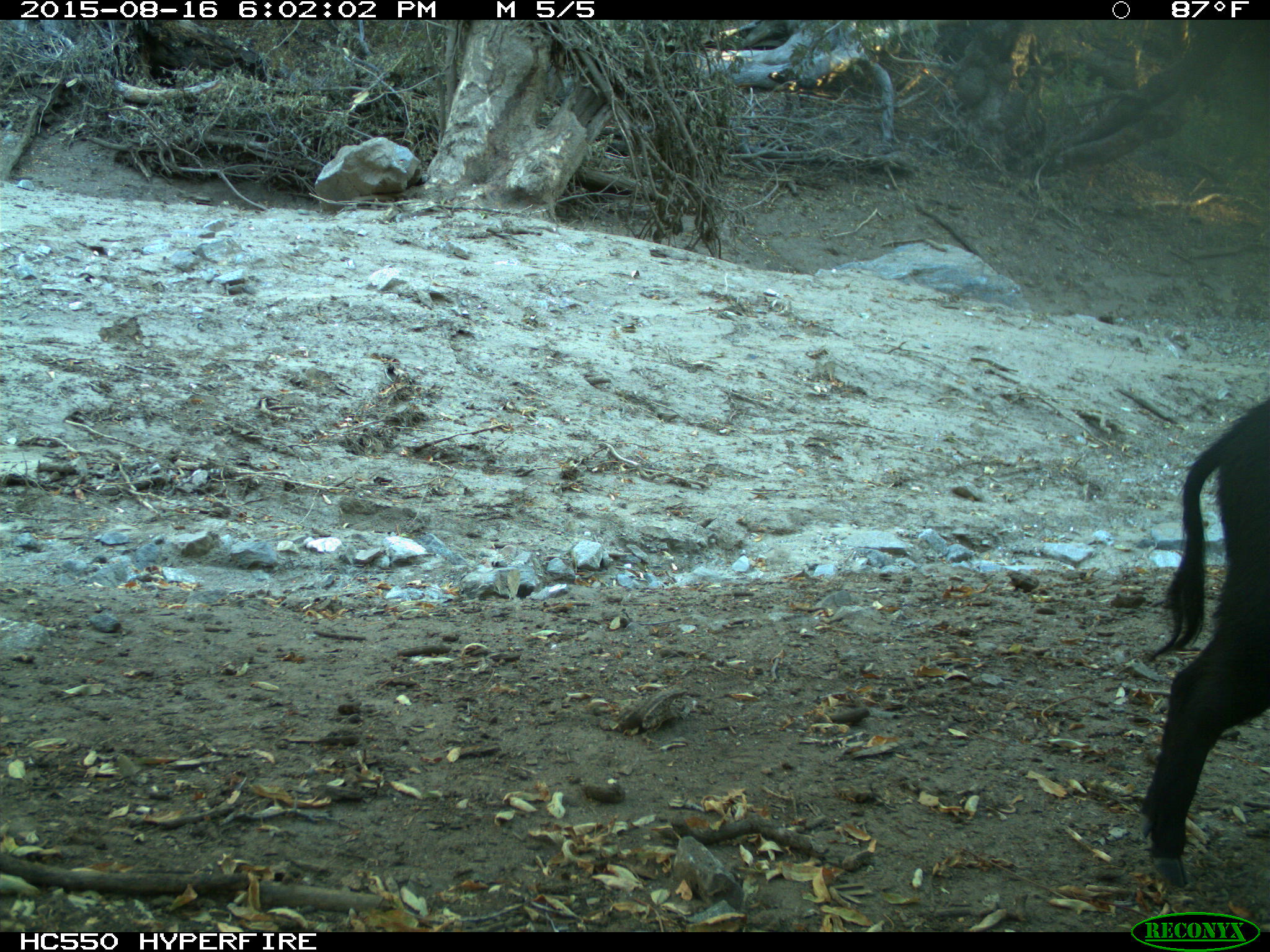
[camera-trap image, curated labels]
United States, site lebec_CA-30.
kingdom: Animalia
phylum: Chordata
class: Mammalia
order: Artiodactyla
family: Suidae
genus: Sus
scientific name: Sus scrofa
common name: wild boar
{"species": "Sus scrofa (wild boar)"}